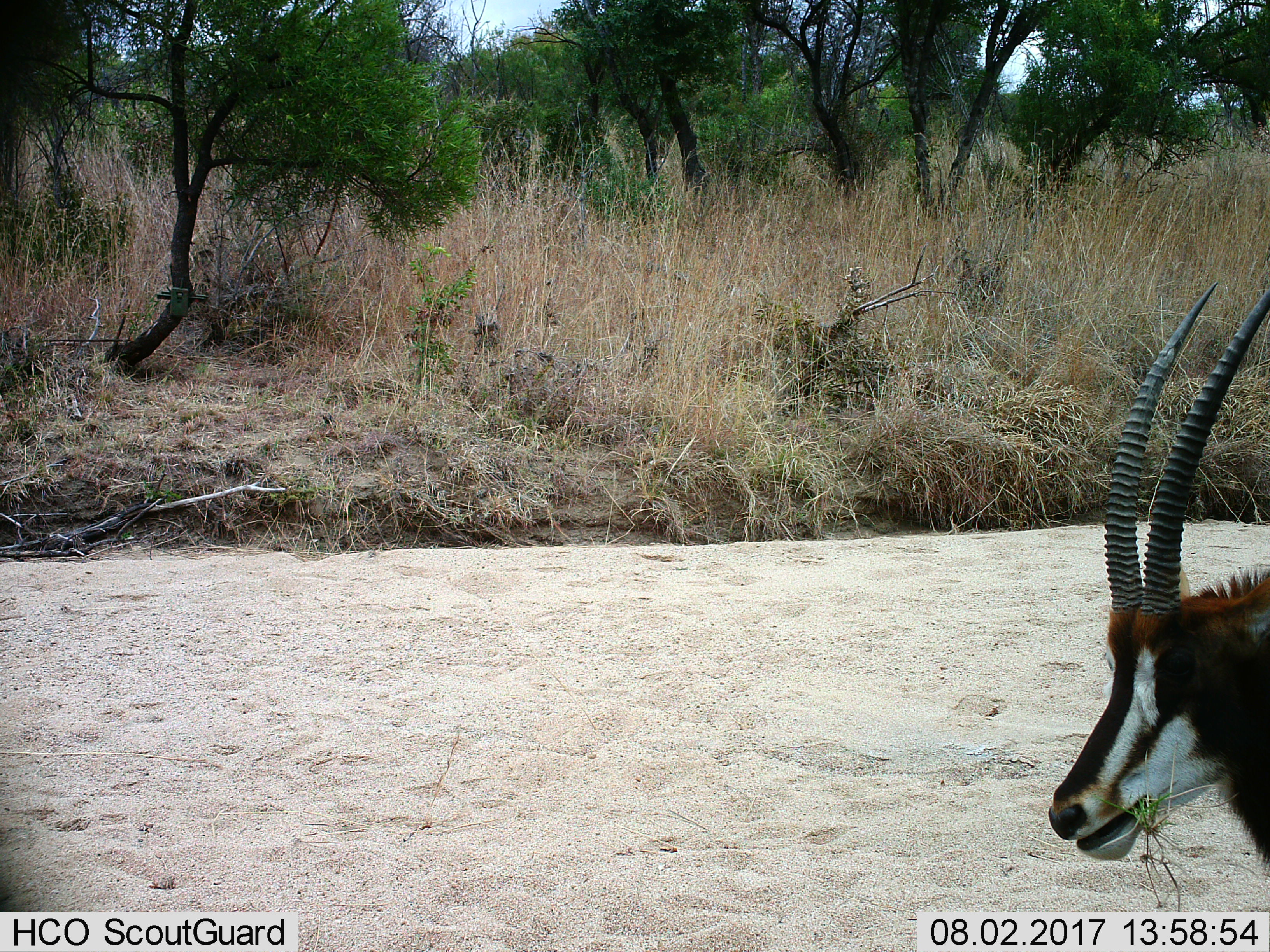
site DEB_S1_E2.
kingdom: Animalia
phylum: Chordata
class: Mammalia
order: Artiodactyla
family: Bovidae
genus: Hippotragus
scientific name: Hippotragus niger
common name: sable antelope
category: sable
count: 1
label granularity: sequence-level